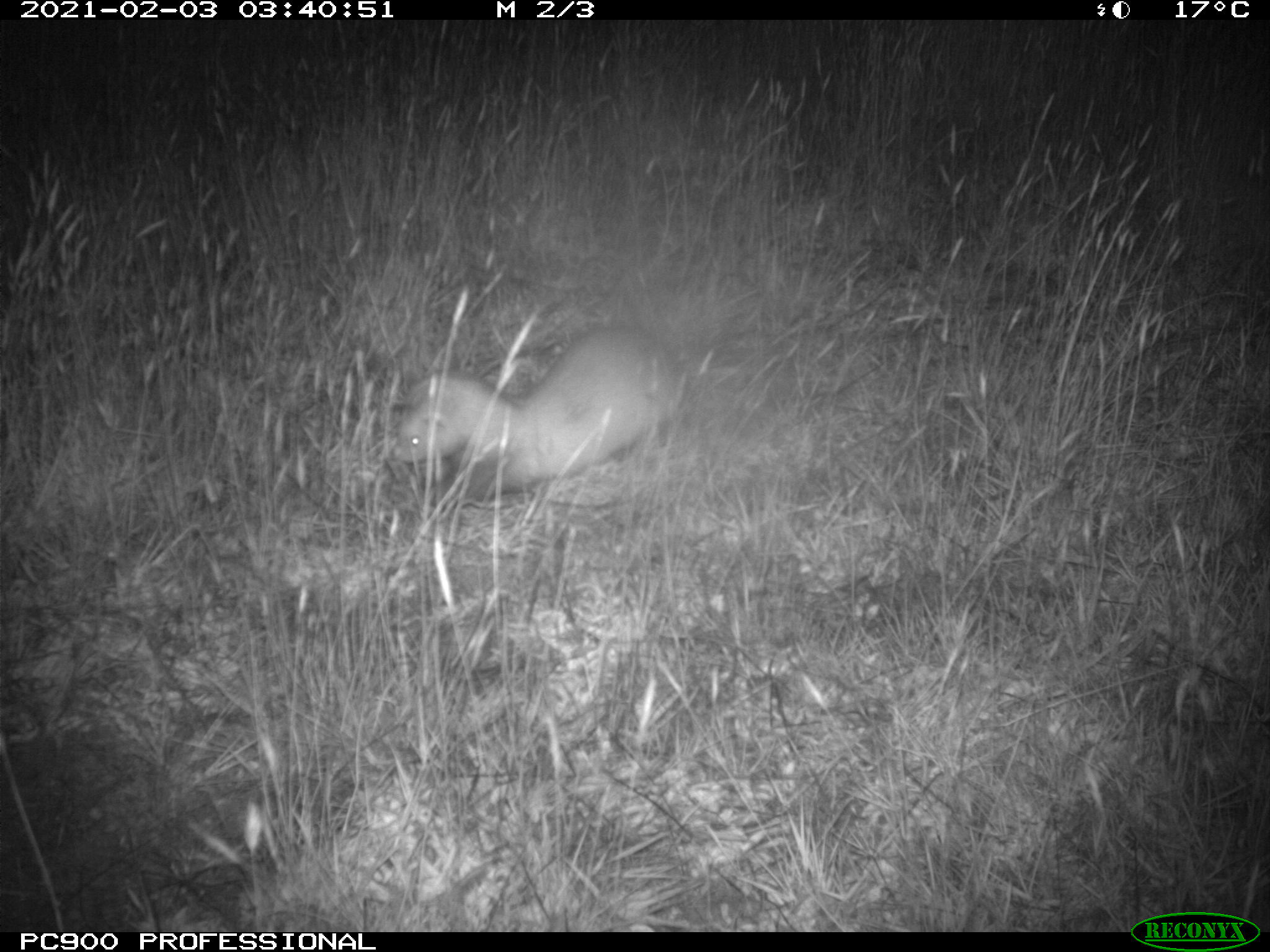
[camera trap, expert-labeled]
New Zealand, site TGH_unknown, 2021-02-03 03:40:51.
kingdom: Animalia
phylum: Chordata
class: Mammalia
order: Carnivora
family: Mustelidae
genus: Mustela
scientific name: Mustela furo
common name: ferret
Ferret (Mustela furo).